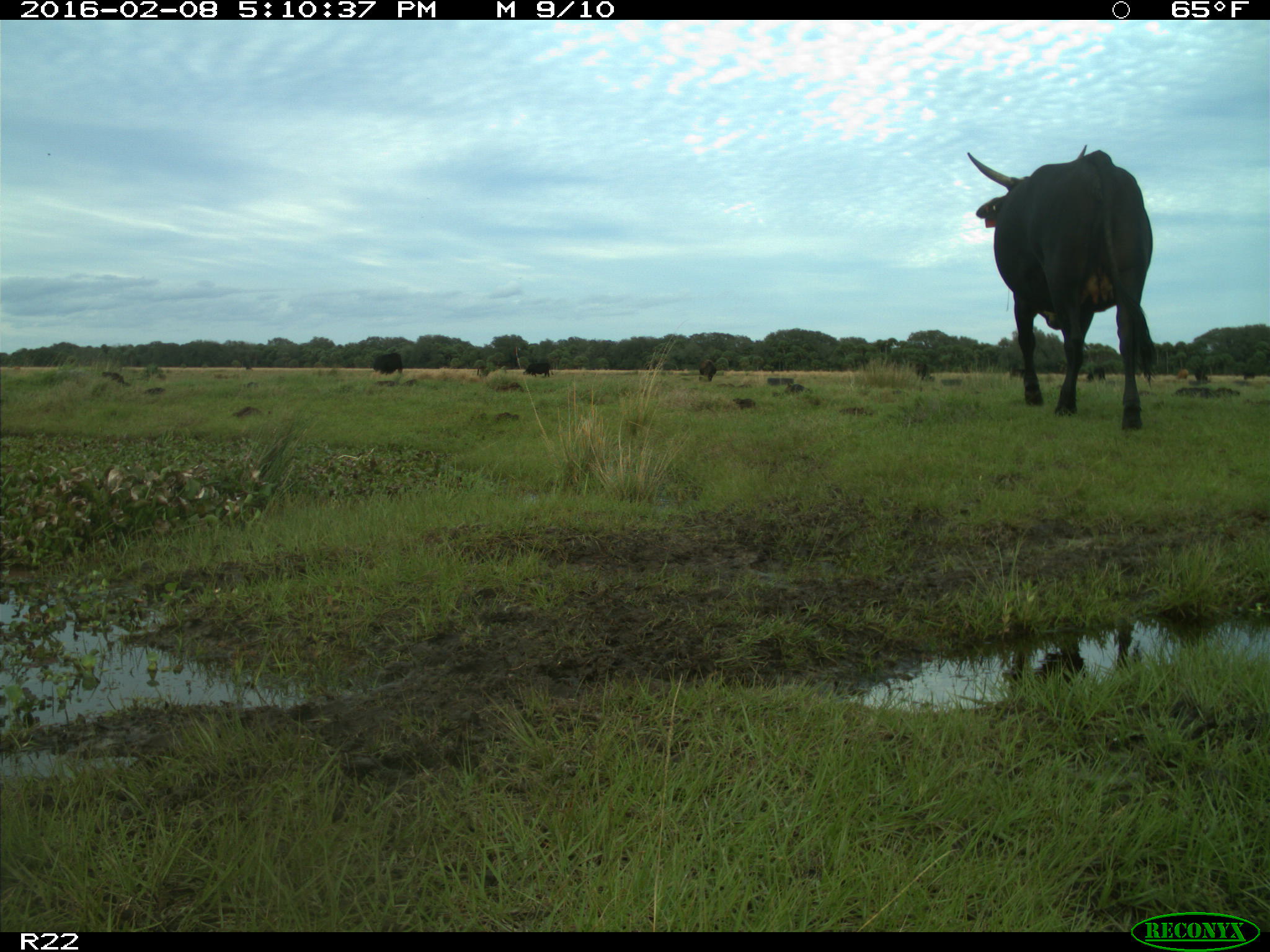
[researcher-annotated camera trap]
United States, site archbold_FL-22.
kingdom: Animalia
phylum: Chordata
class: Mammalia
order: Artiodactyla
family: Bovidae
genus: Bos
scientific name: Bos taurus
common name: domestic cow